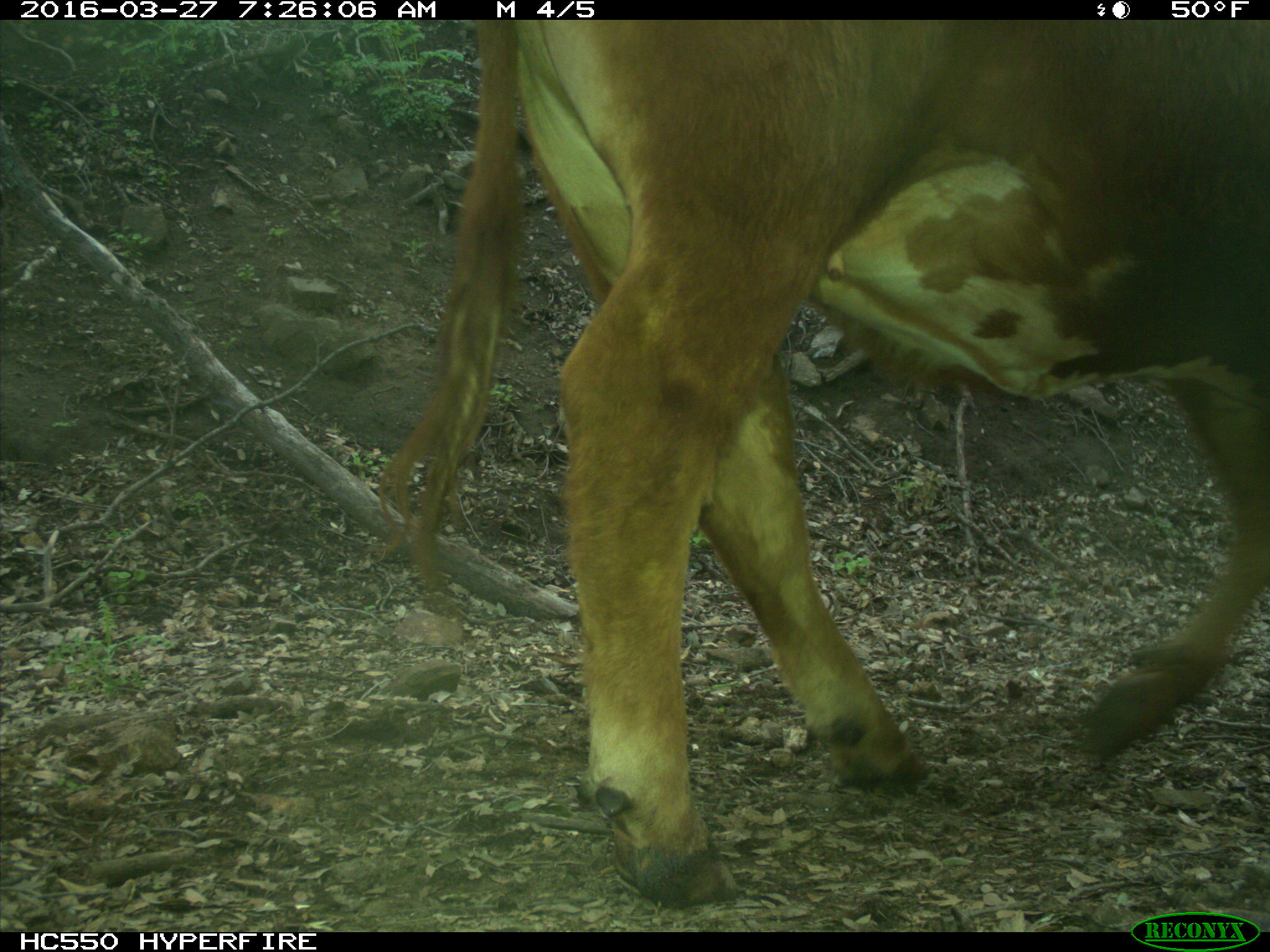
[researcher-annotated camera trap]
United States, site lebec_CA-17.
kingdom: Animalia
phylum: Chordata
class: Mammalia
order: Artiodactyla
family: Bovidae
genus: Bos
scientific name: Bos taurus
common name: domestic cow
Bos taurus (domestic cow).